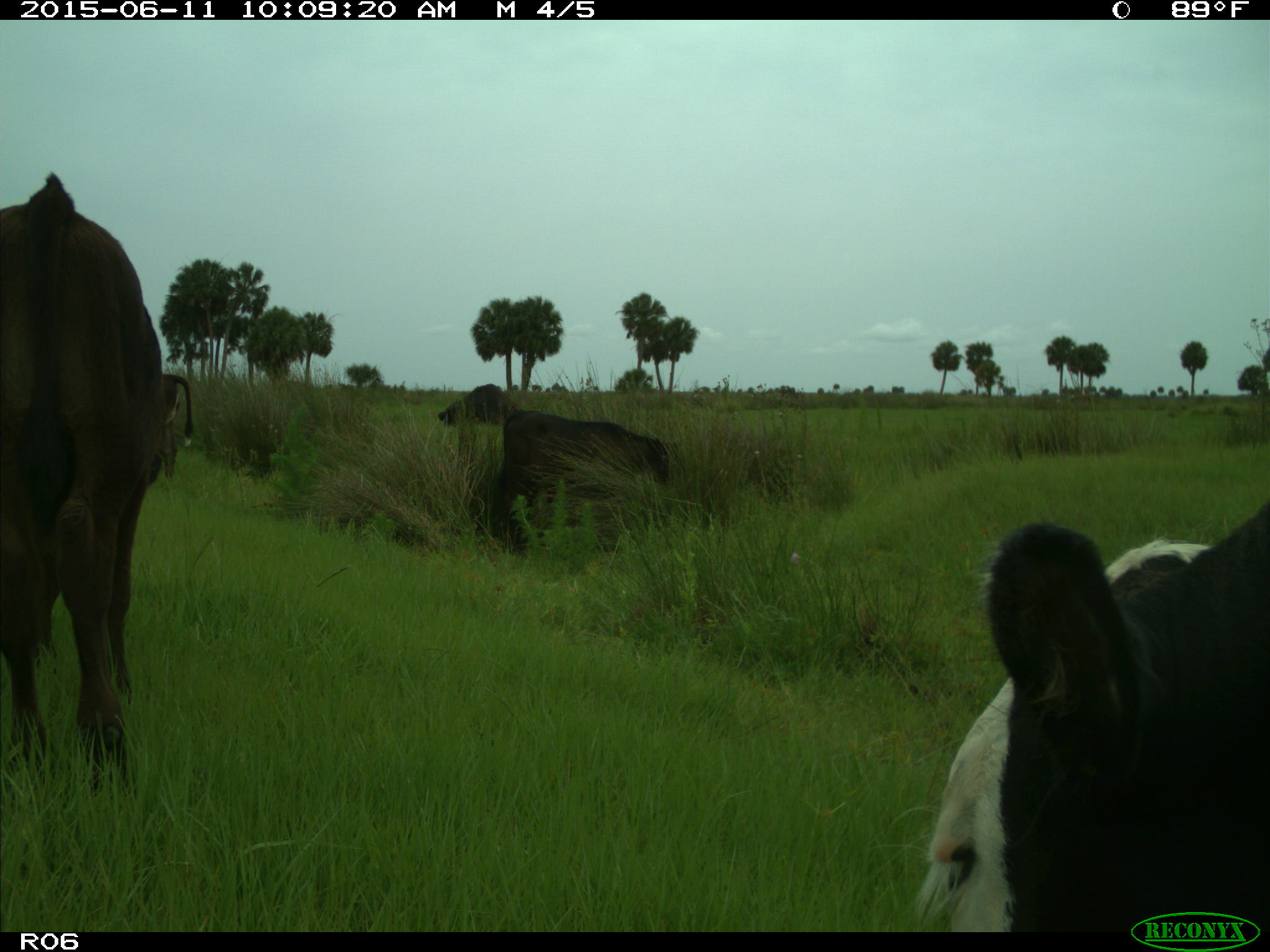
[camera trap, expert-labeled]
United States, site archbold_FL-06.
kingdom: Animalia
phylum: Chordata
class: Mammalia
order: Artiodactyla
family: Bovidae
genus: Bos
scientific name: Bos taurus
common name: domestic cow